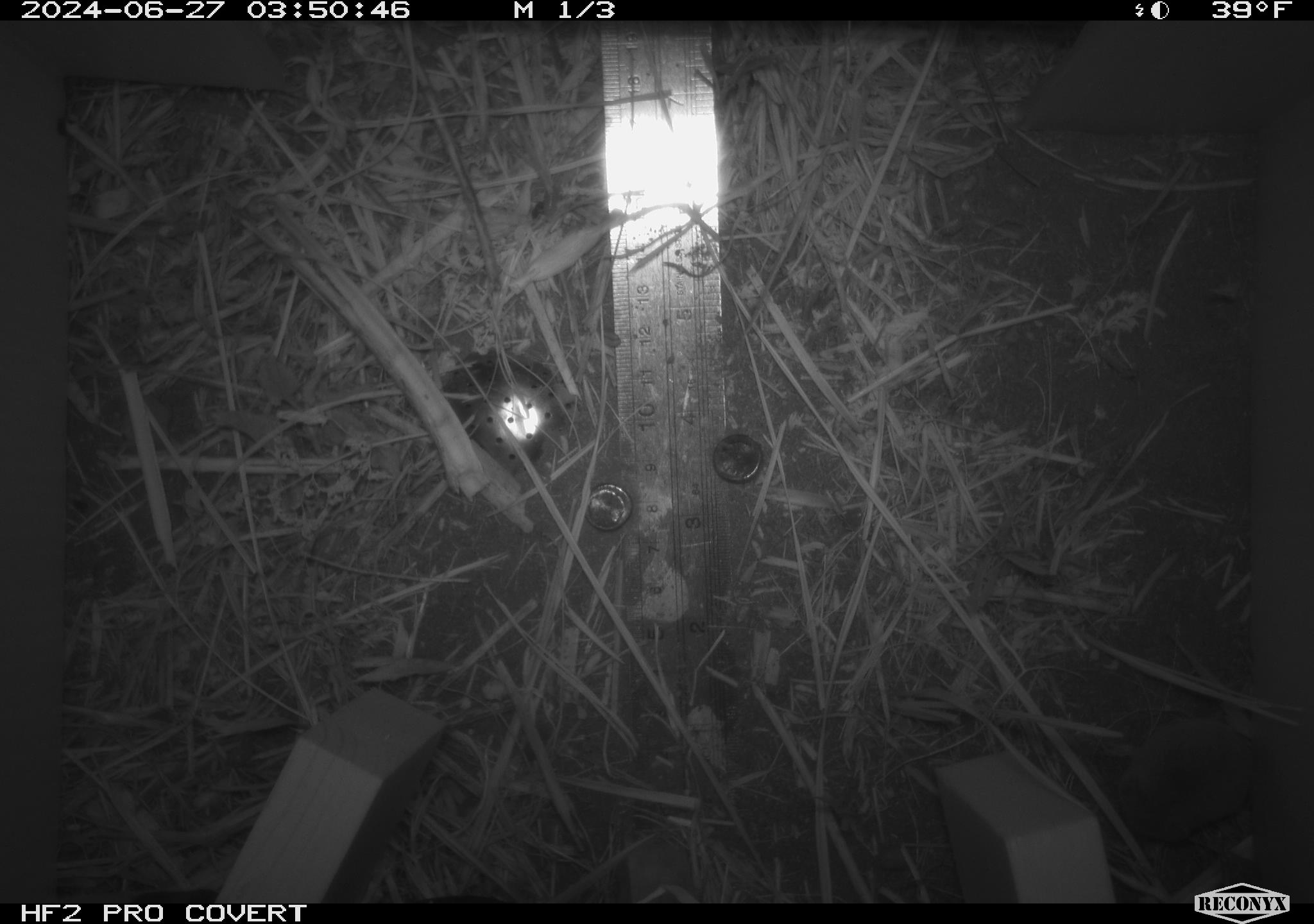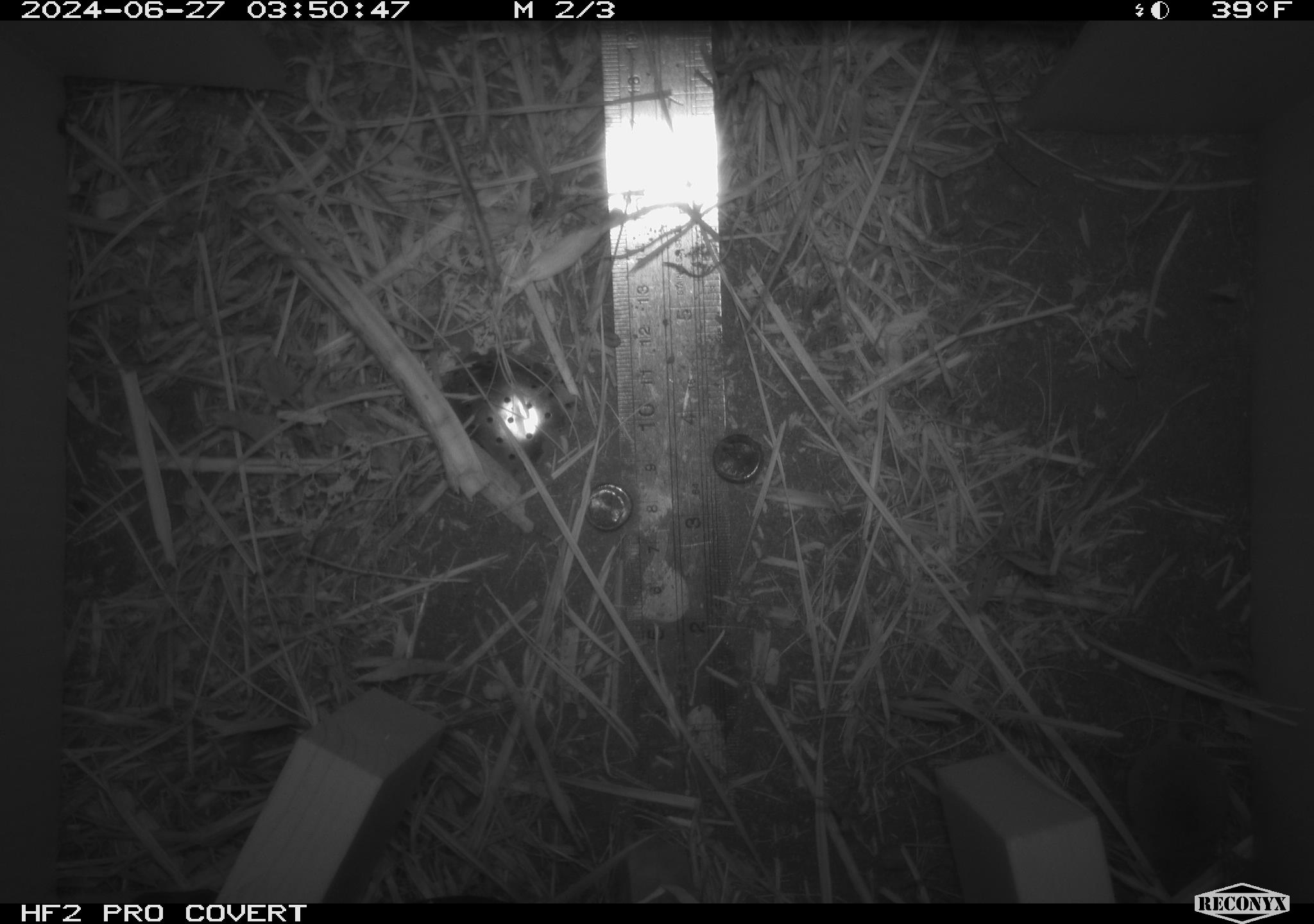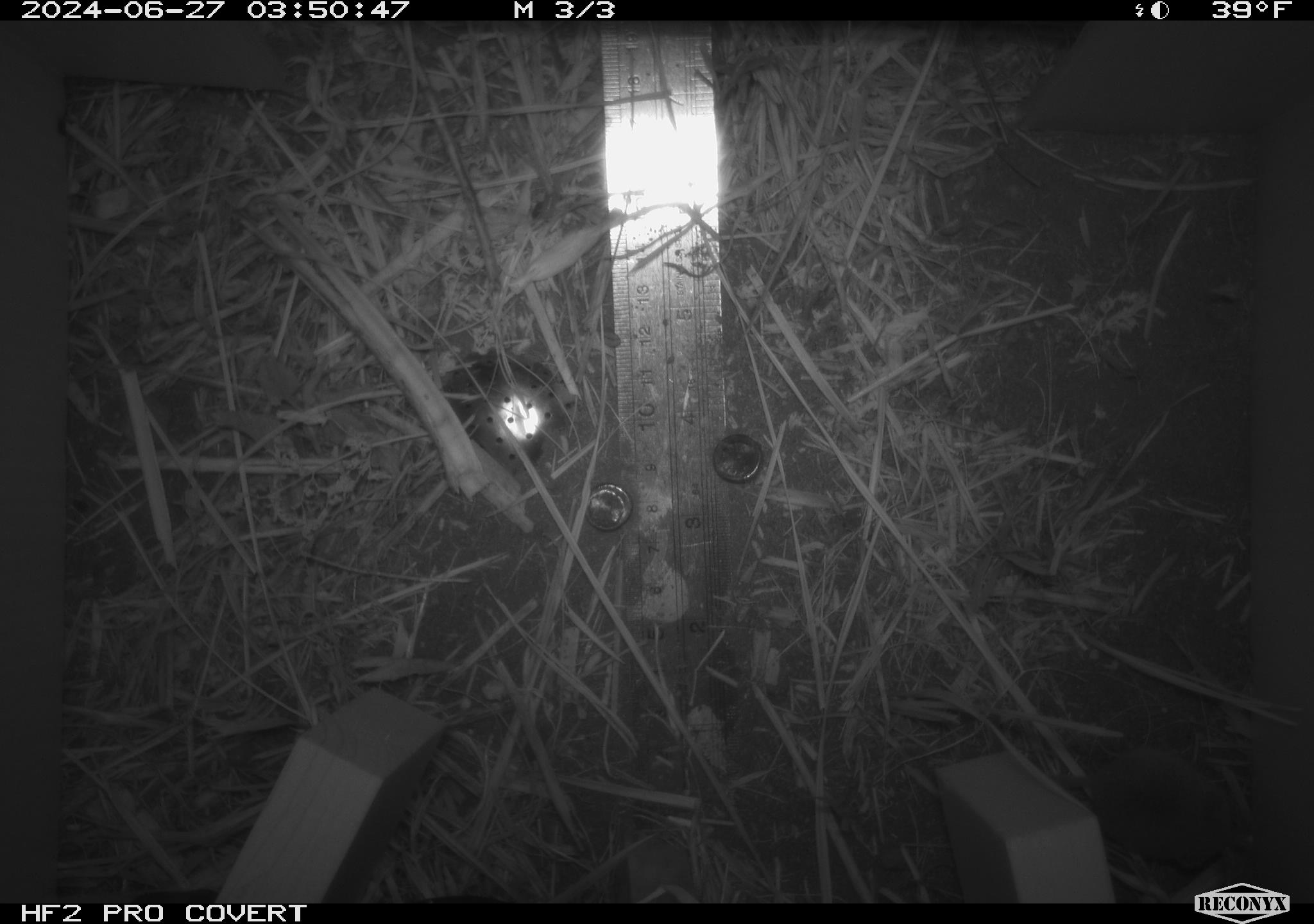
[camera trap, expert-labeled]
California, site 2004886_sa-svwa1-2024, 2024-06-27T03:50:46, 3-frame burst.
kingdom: Animalia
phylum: Chordata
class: Mammalia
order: Eulipotyphla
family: Soricidae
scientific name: Soricidae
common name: shrews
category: soricidae family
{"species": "soricidae family (shrews) (Soricidae)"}